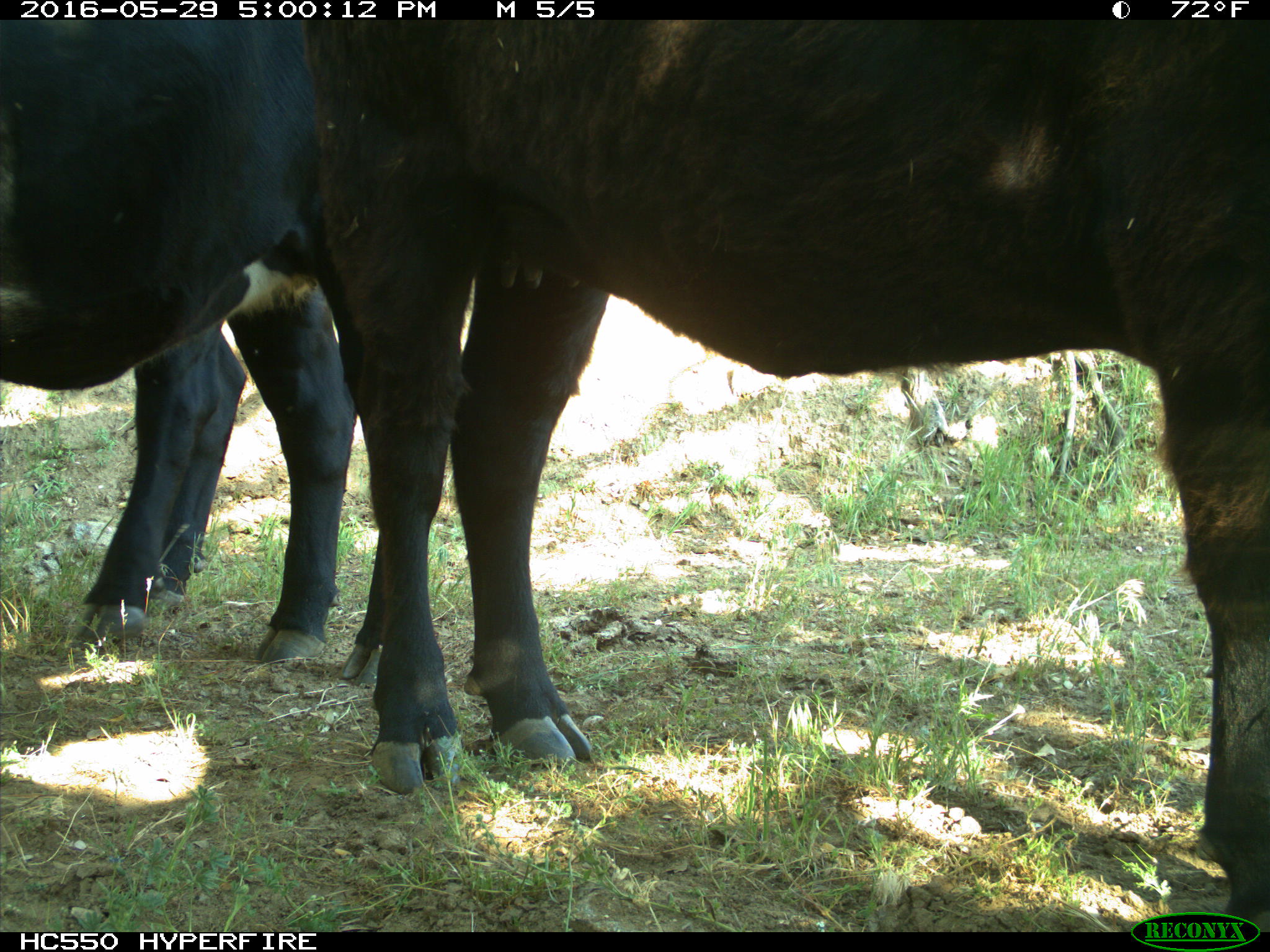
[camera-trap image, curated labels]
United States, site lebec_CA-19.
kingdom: Animalia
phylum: Chordata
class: Mammalia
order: Artiodactyla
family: Bovidae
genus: Bos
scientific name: Bos taurus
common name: domestic cow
Bos taurus (domestic cow).